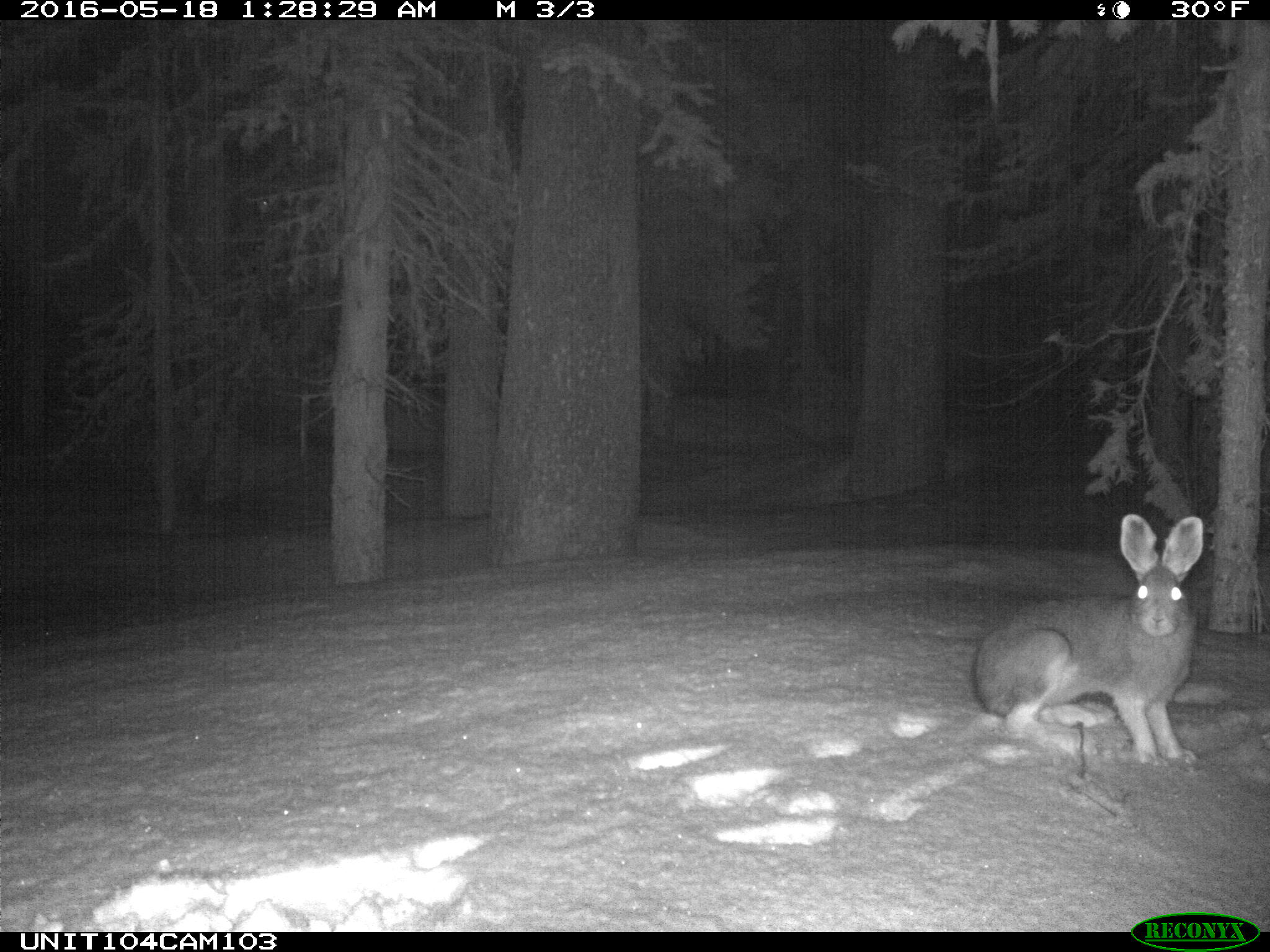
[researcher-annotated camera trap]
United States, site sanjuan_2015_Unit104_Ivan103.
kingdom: Animalia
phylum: Chordata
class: Mammalia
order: Lagomorpha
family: Leporidae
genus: Lepus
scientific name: Lepus americanus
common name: snowshoe hare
Lepus americanus (snowshoe hare).